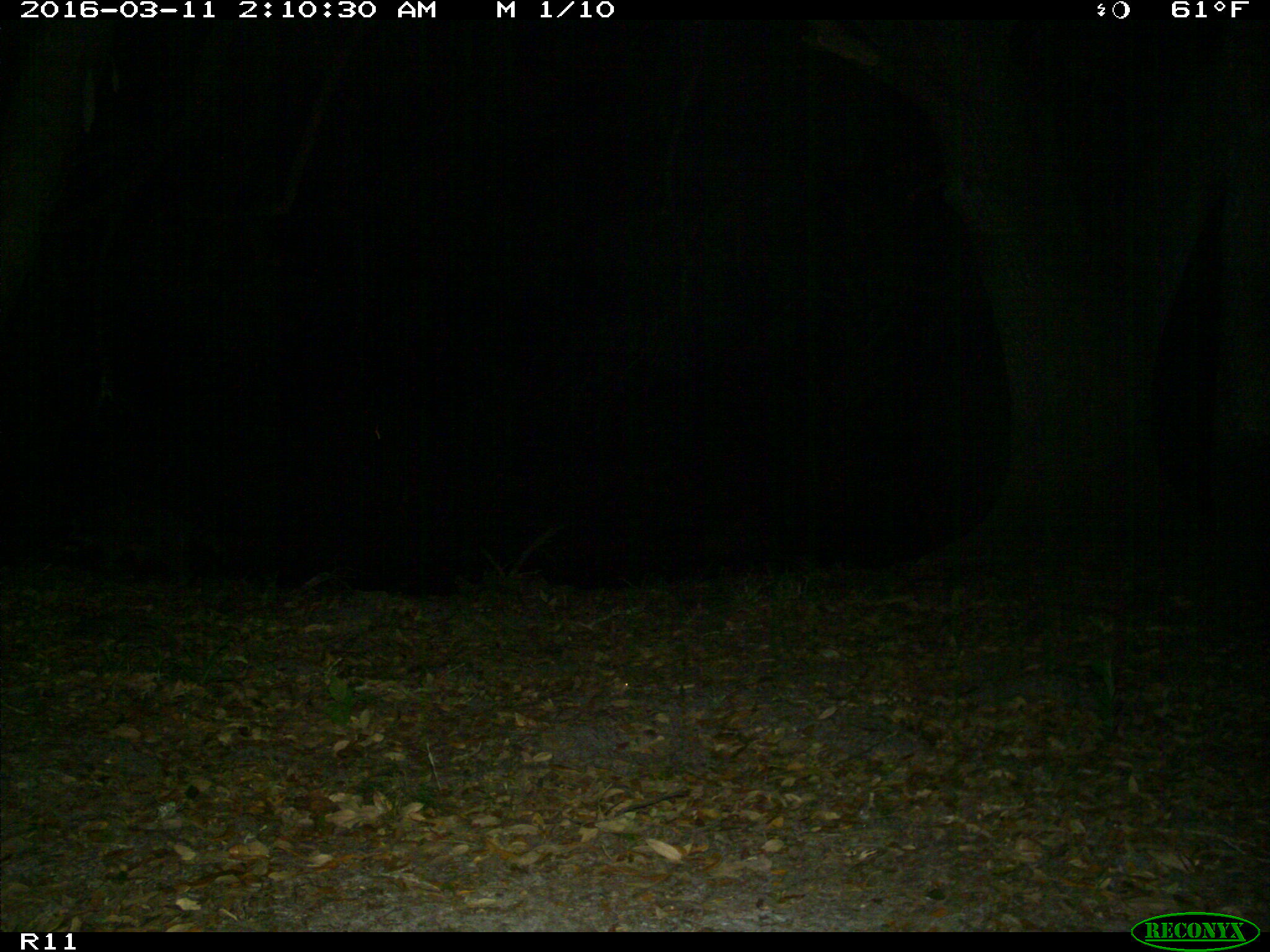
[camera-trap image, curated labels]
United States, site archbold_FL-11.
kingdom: Animalia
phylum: Chordata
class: Mammalia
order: Carnivora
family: Procyonidae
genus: Procyon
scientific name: Procyon lotor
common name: common raccoon